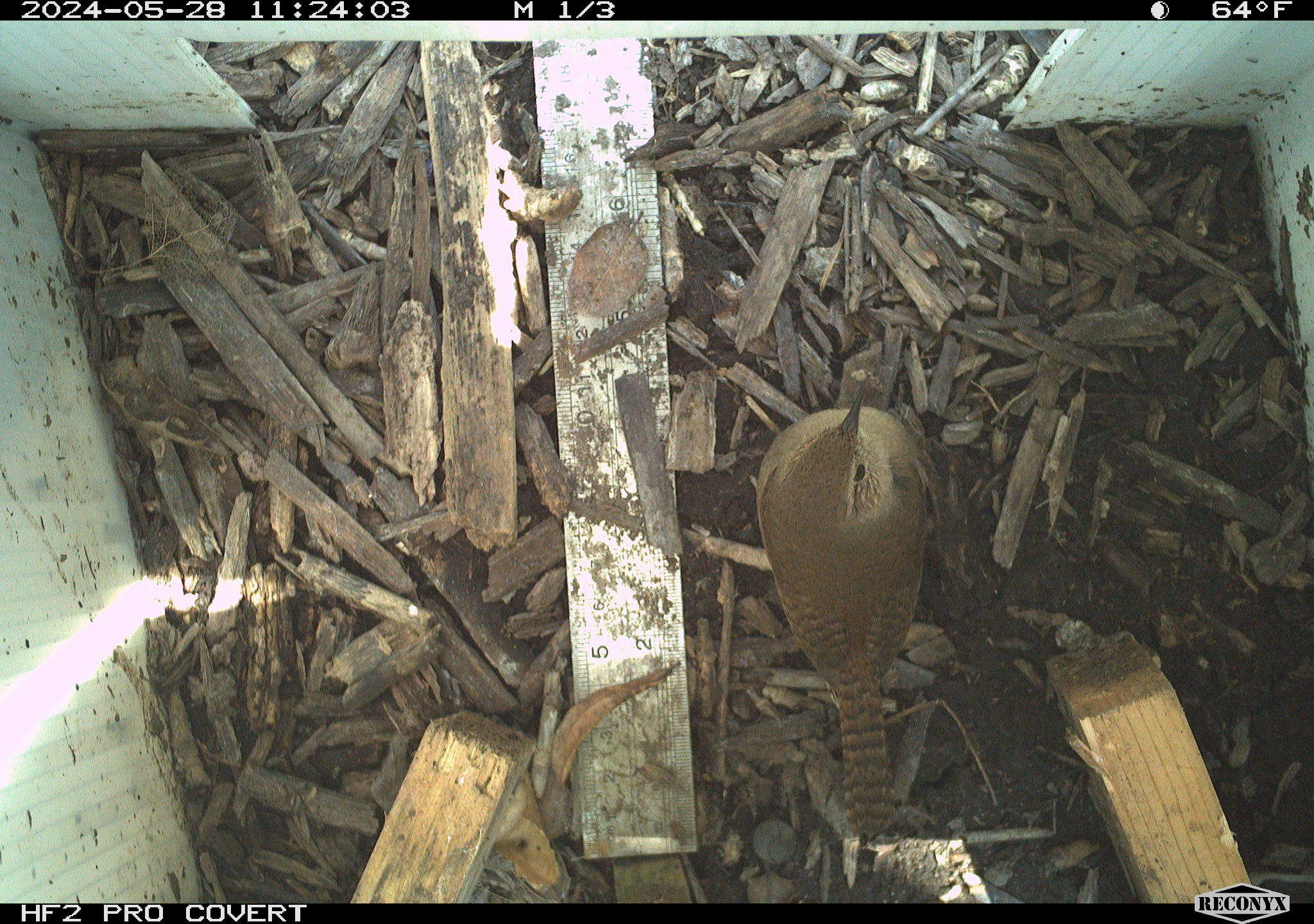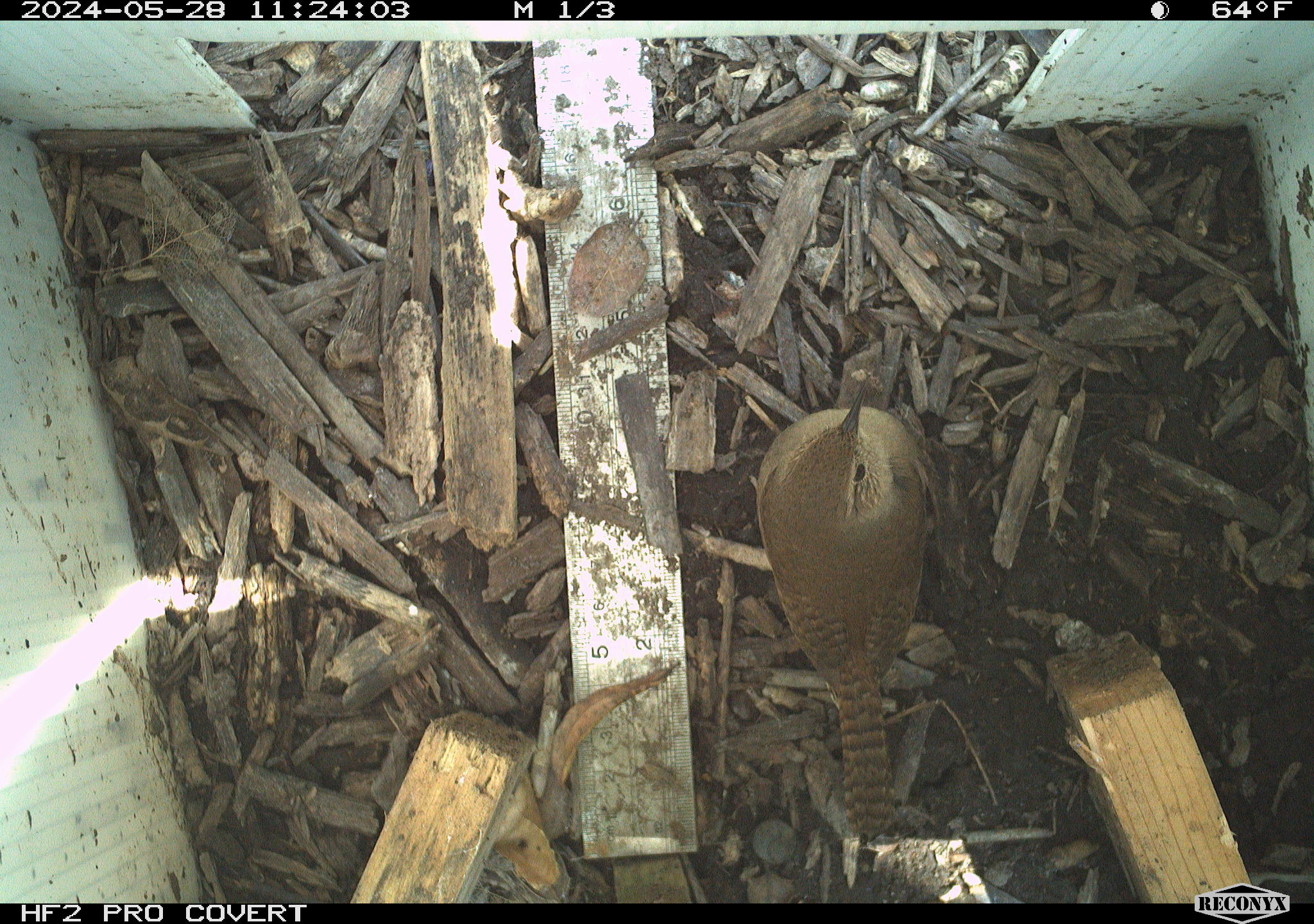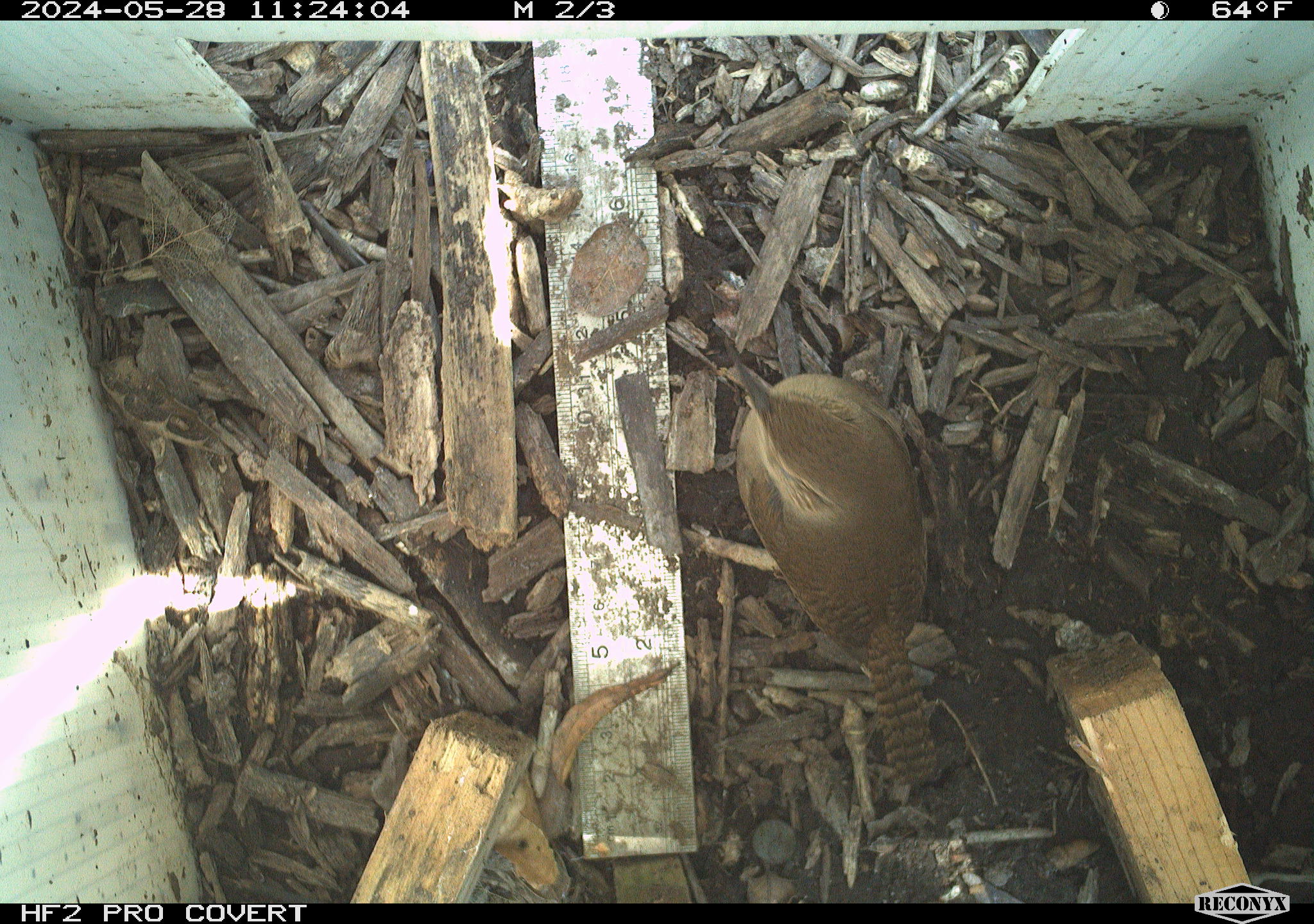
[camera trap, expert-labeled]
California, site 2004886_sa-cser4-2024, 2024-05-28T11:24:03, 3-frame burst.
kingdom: Animalia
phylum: Chordata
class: Aves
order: Passeriformes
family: Troglodytidae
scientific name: Troglodytidae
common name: wren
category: troglodytidae family